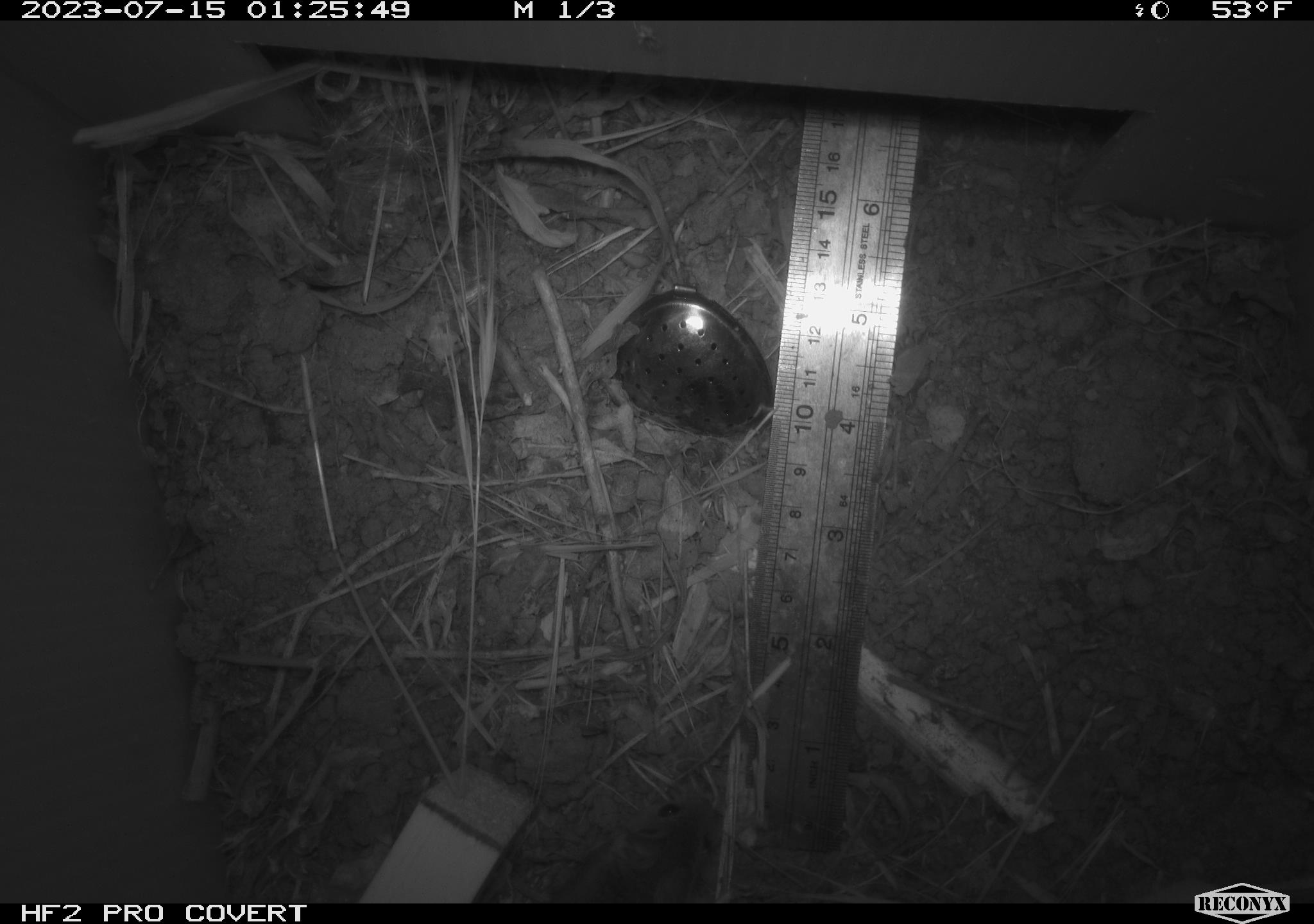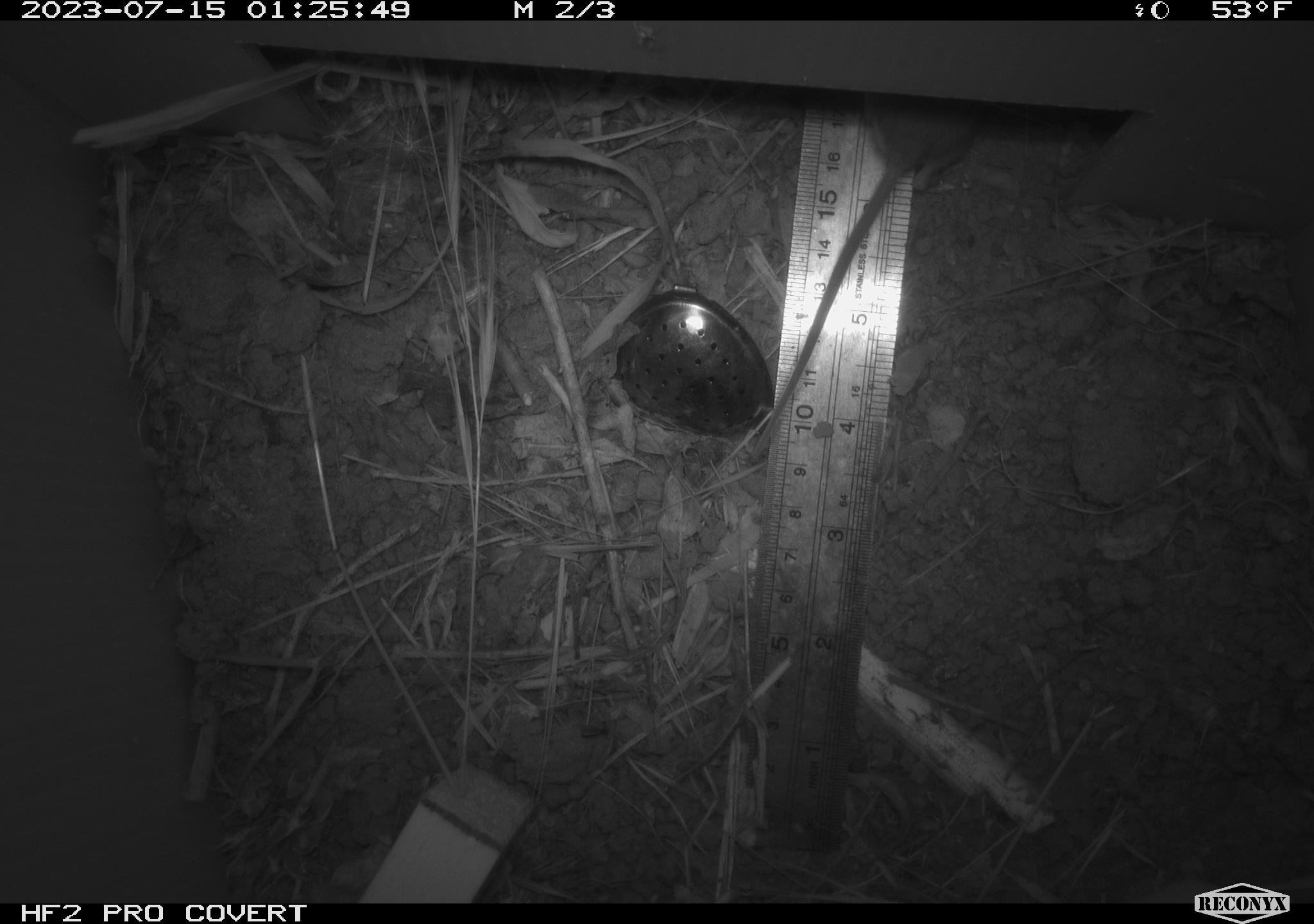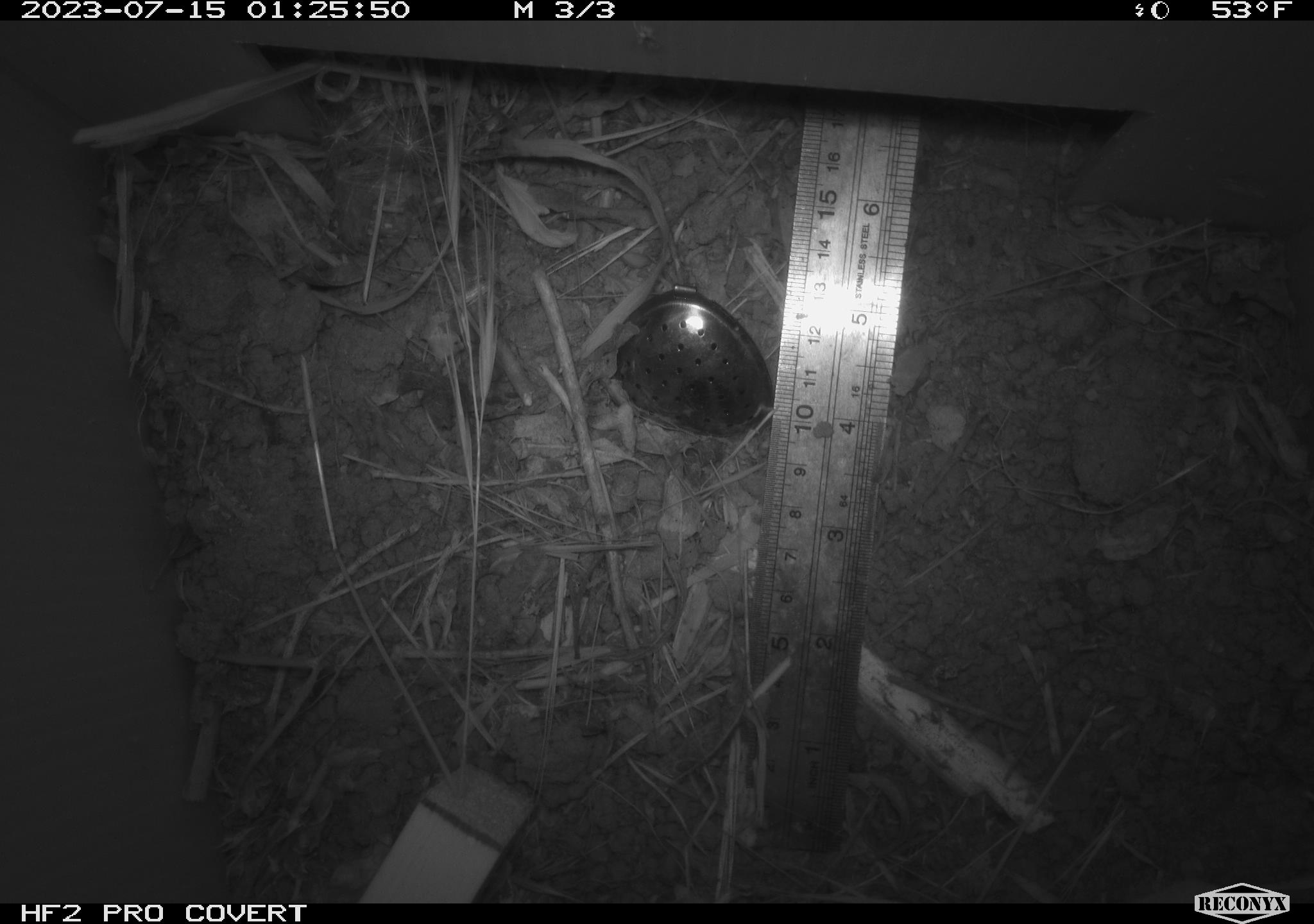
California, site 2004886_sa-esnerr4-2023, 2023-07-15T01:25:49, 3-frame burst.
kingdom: Animalia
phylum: Chordata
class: Mammalia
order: Rodentia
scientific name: Rodentia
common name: mouse species